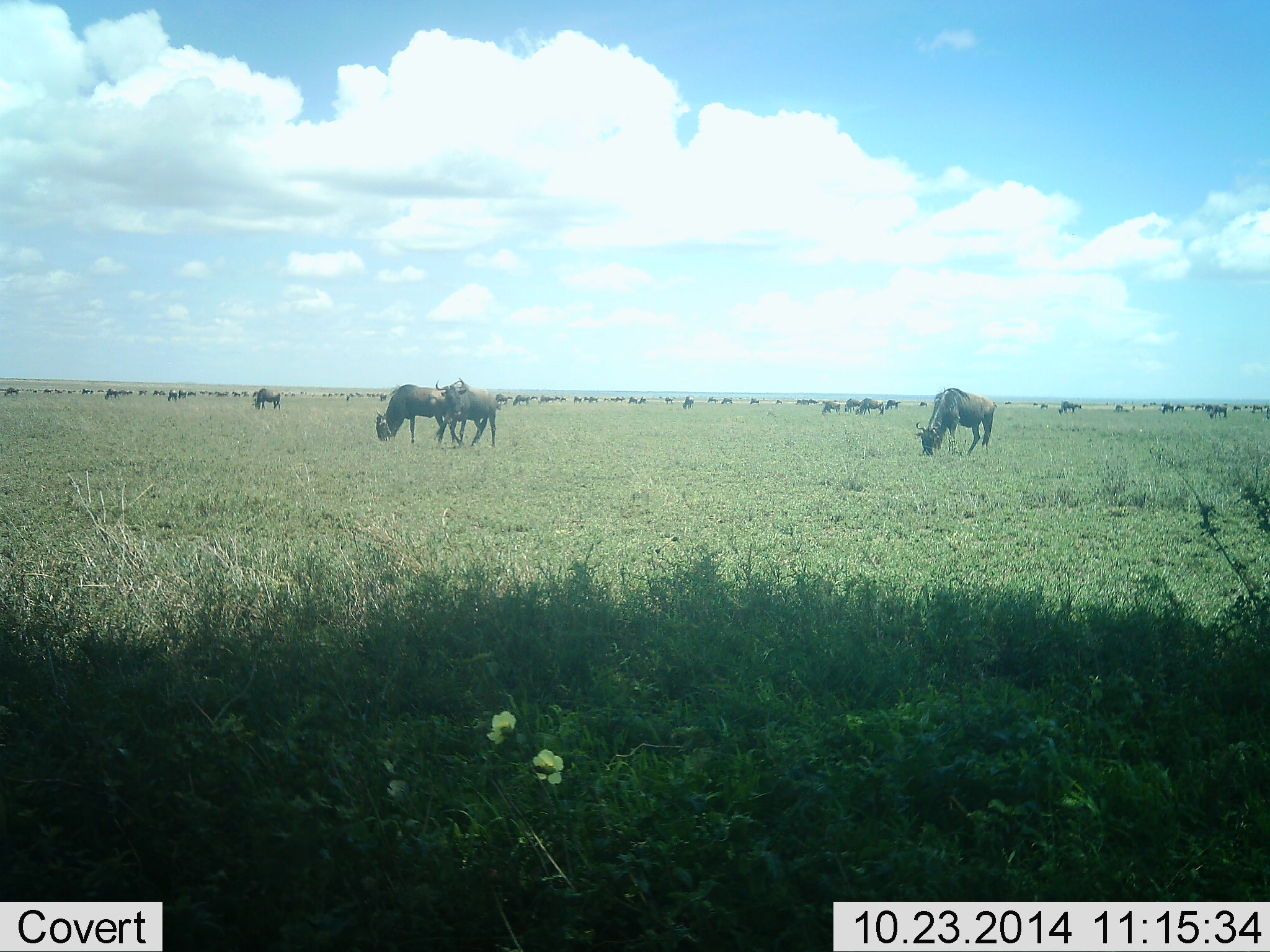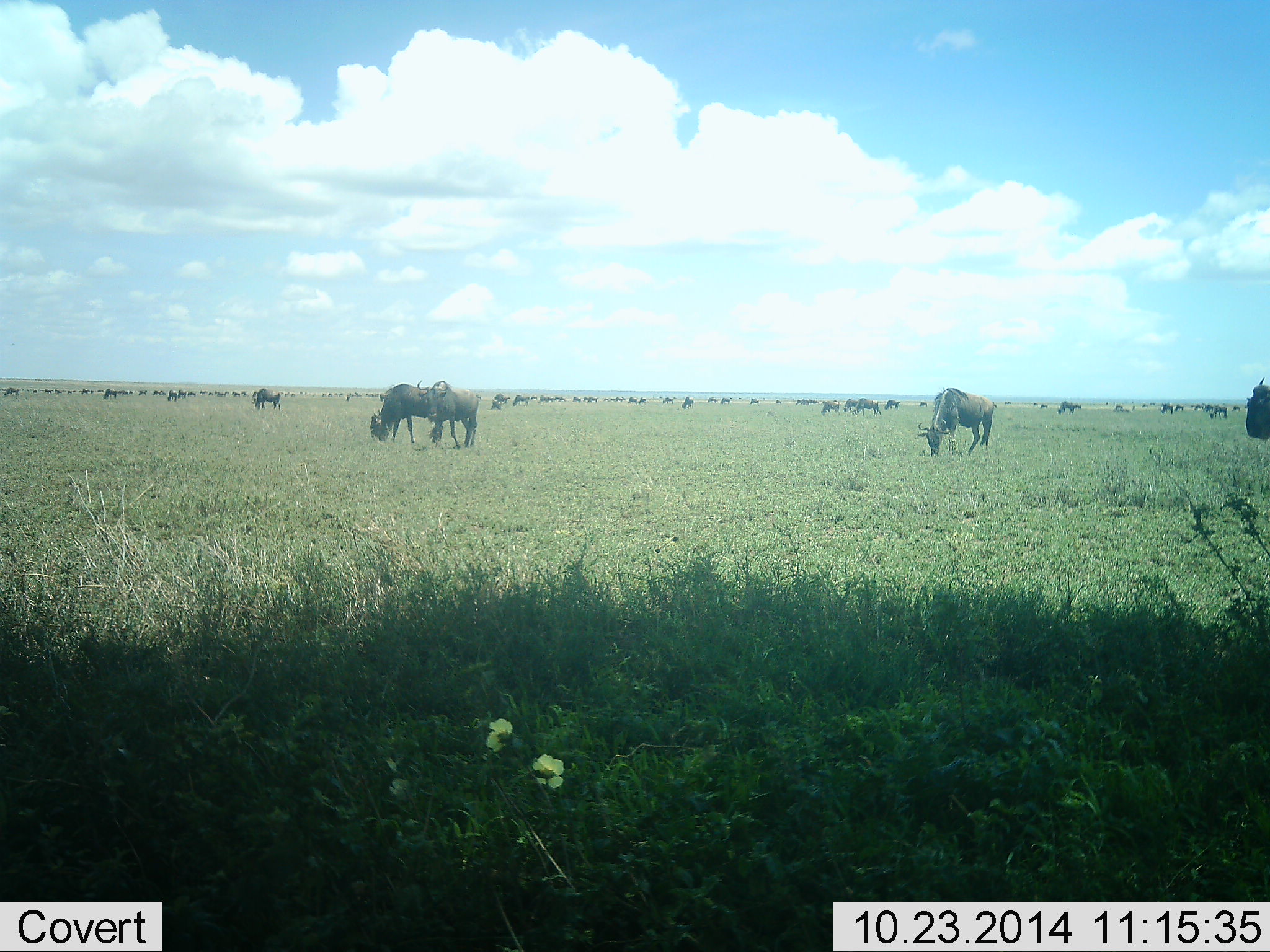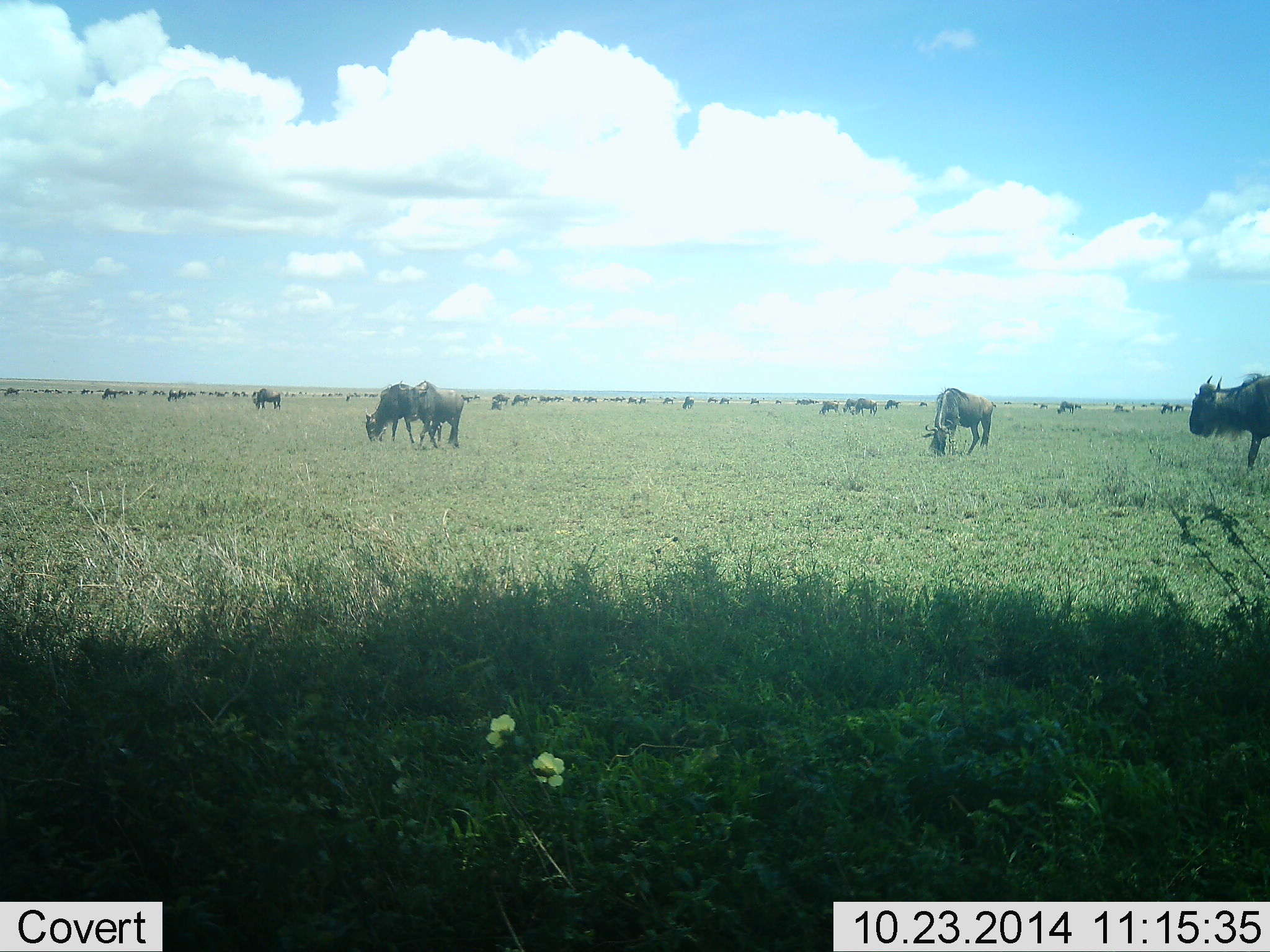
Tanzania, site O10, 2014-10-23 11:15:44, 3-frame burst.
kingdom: Animalia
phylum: Chordata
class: Mammalia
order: Artiodactyla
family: Bovidae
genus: Connochaetes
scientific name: Connochaetes taurinus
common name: blue wildebeest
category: wildebeest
Wildebeest (blue wildebeest) (Connochaetes taurinus), count 51+. Behavior (volunteer vote fractions): standing 60%, resting 10%, moving 80%, interacting 0%. Young present (vote fraction): 0%. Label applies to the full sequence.